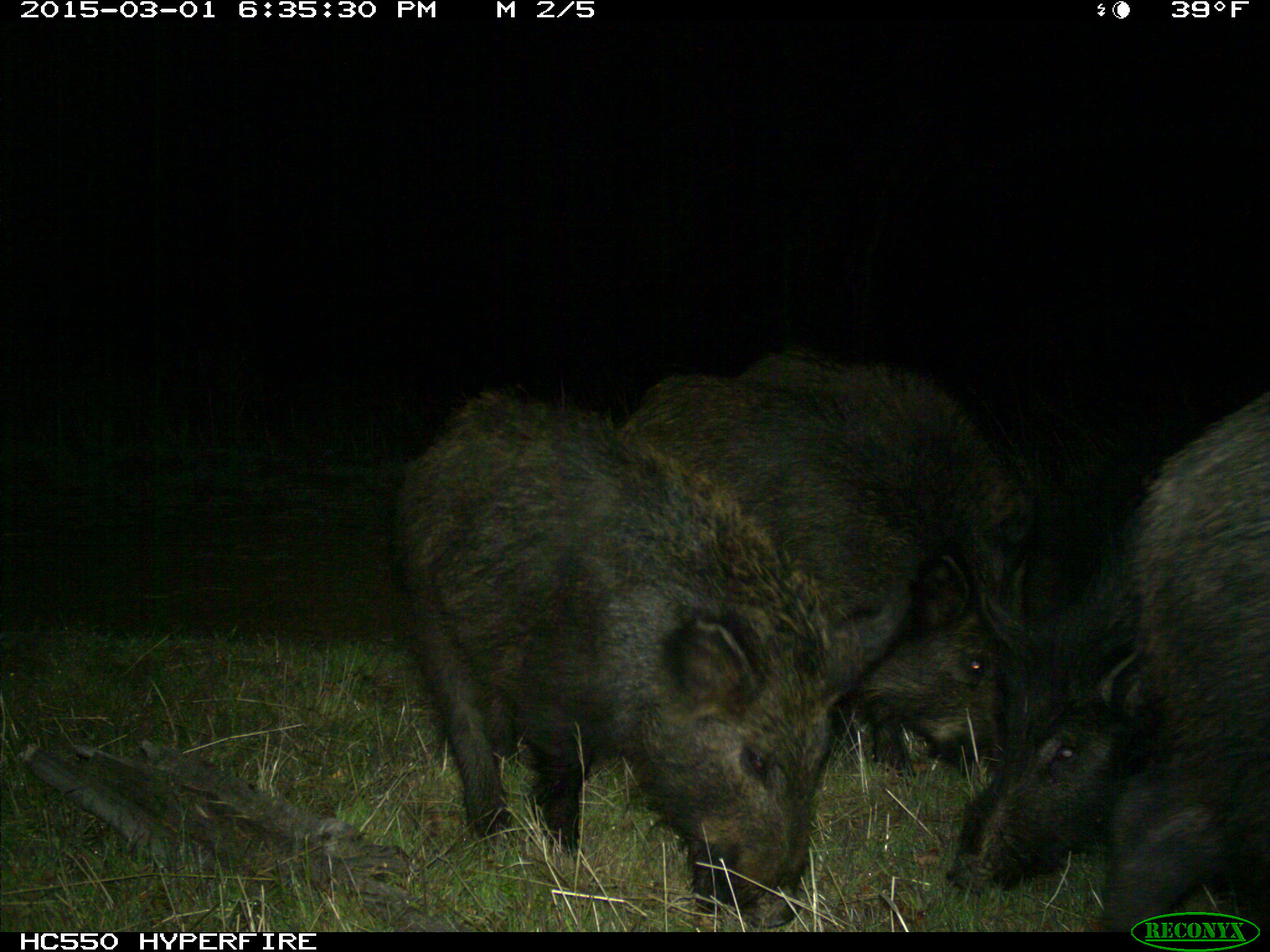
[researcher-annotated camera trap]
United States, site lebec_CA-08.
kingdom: Animalia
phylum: Chordata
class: Mammalia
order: Artiodactyla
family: Suidae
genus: Sus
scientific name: Sus scrofa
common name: wild boar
Sus scrofa (wild boar).